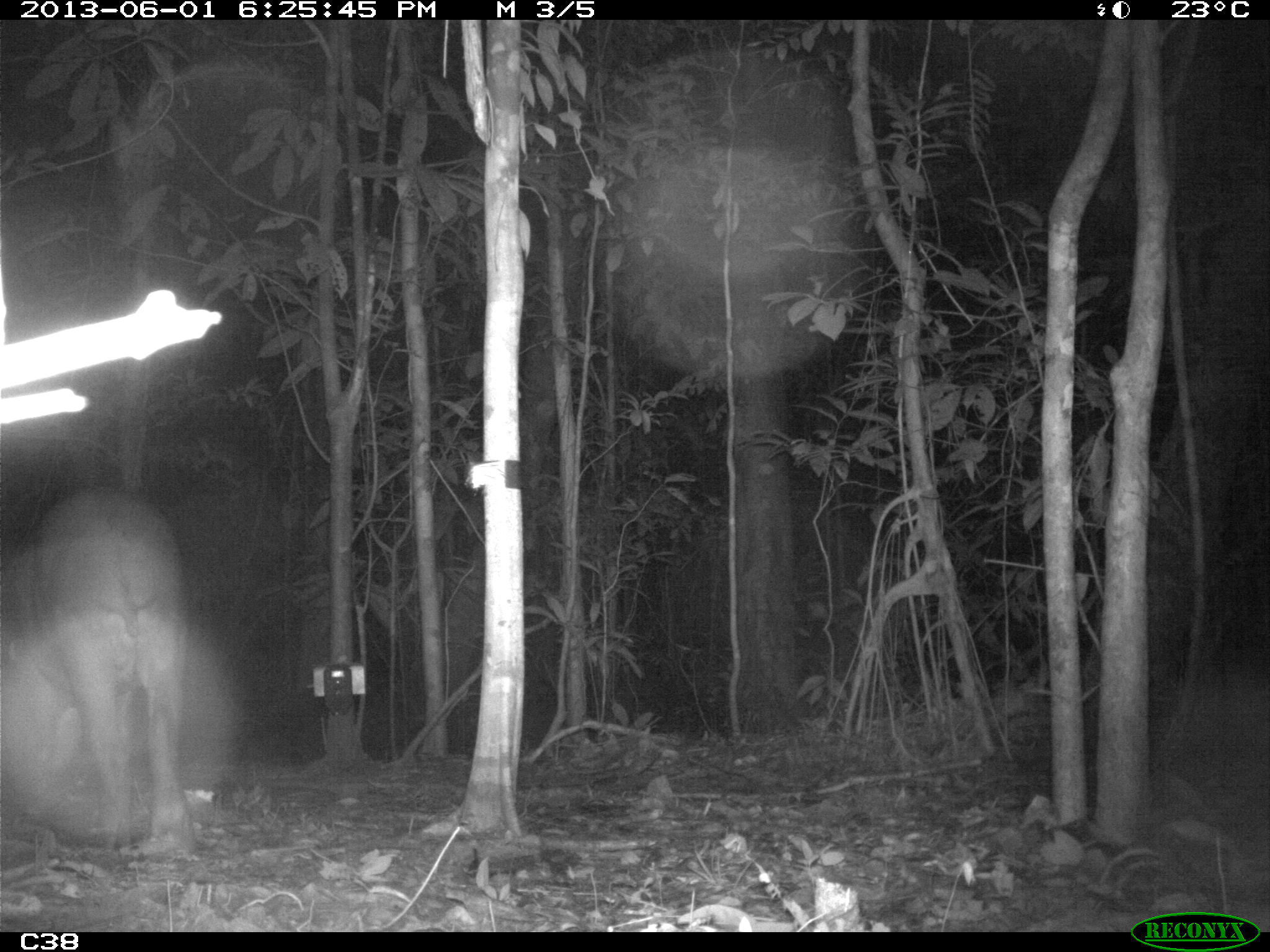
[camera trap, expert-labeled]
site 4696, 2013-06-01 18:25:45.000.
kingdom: Animalia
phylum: Chordata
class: Mammalia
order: Perissodactyla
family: Tapiridae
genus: Tapirus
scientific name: Tapirus terrestris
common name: south american tapir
Tapirus terrestris (south american tapir), count 1, age adult, sex male.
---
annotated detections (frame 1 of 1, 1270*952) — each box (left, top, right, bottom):
tapirus terrestris: (0, 486, 188, 850)